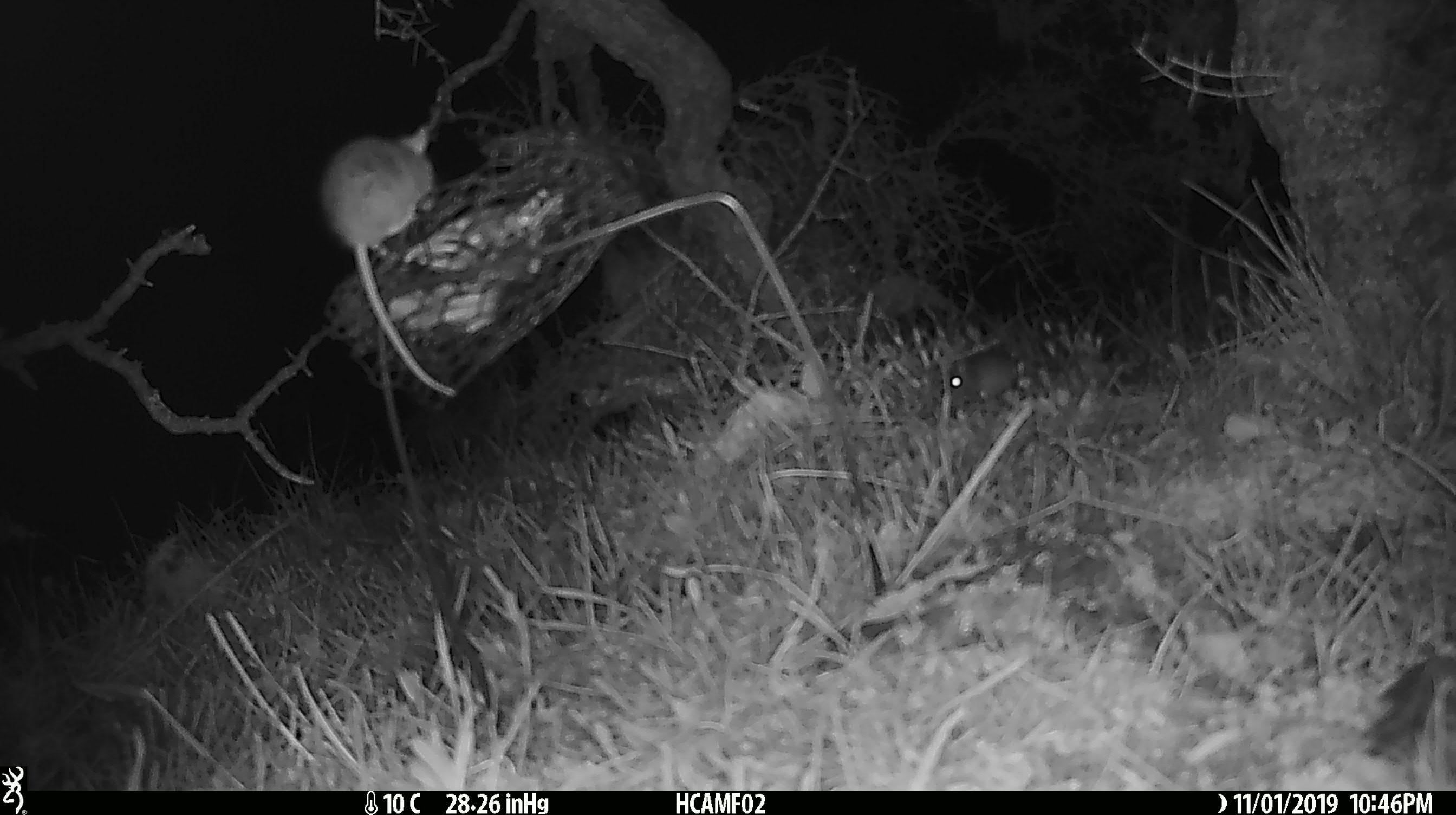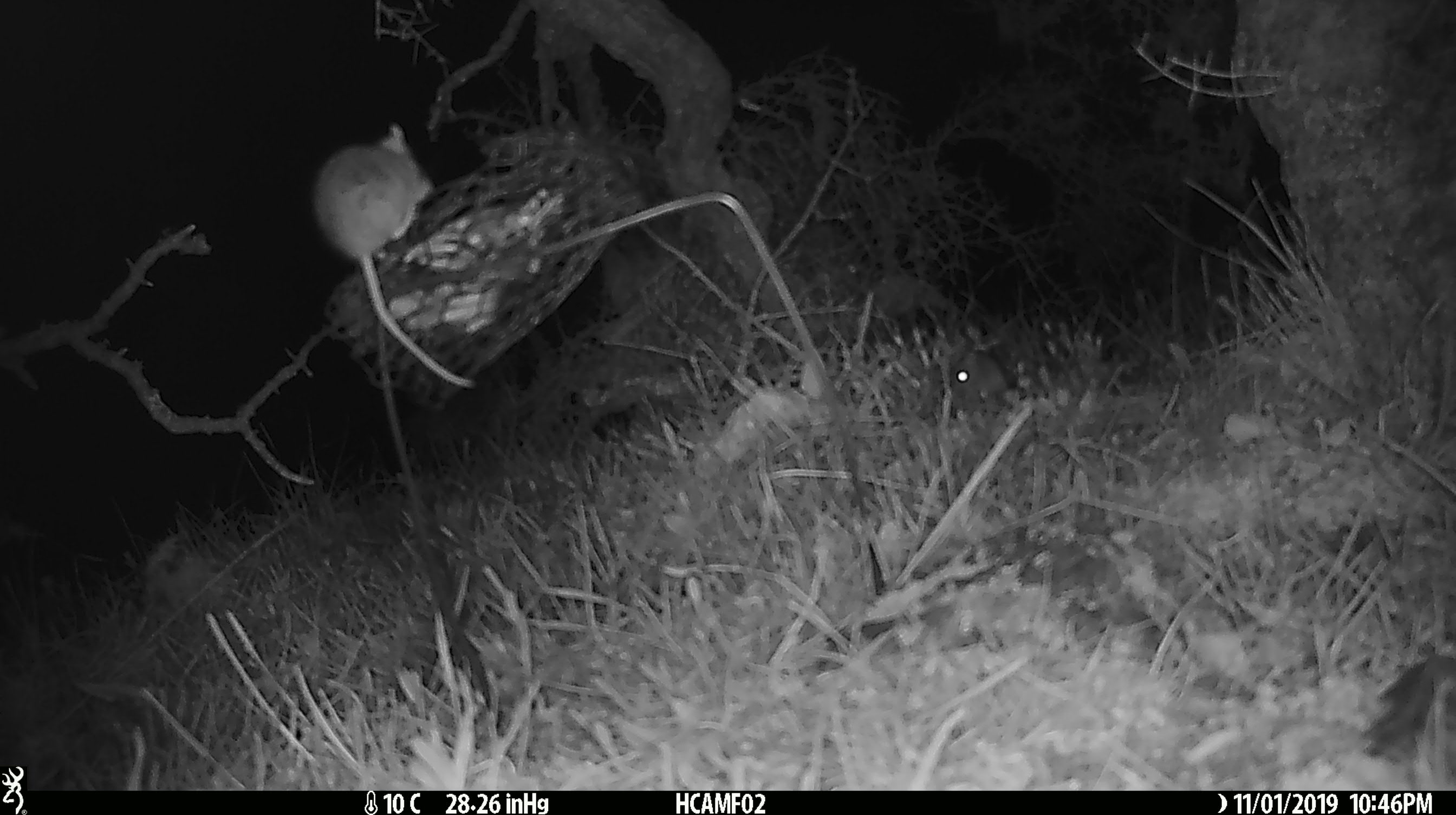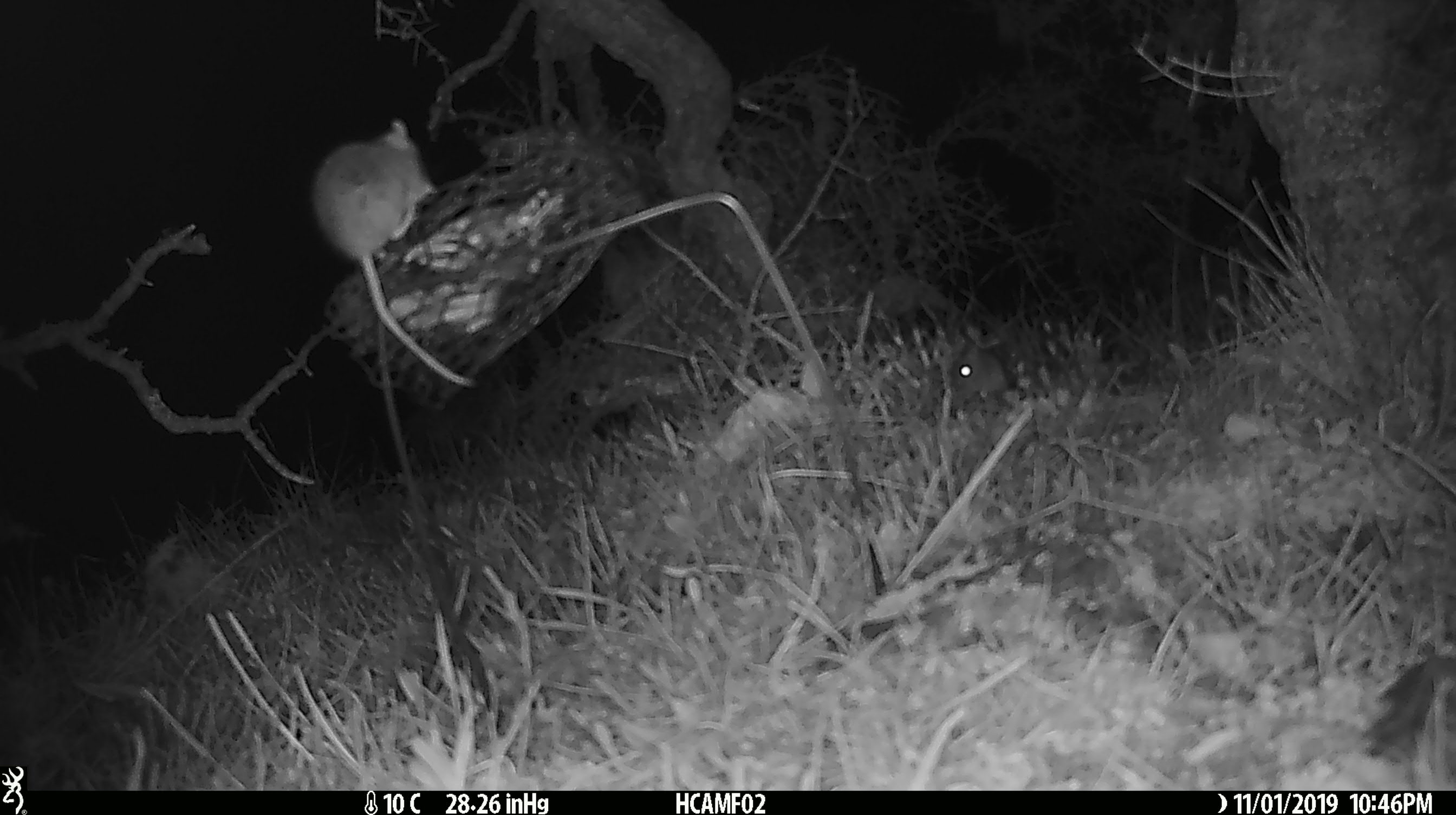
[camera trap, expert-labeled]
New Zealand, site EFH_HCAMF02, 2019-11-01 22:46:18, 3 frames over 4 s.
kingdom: Animalia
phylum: Chordata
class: Mammalia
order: Rodentia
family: Muridae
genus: Mus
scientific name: Mus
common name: mouse